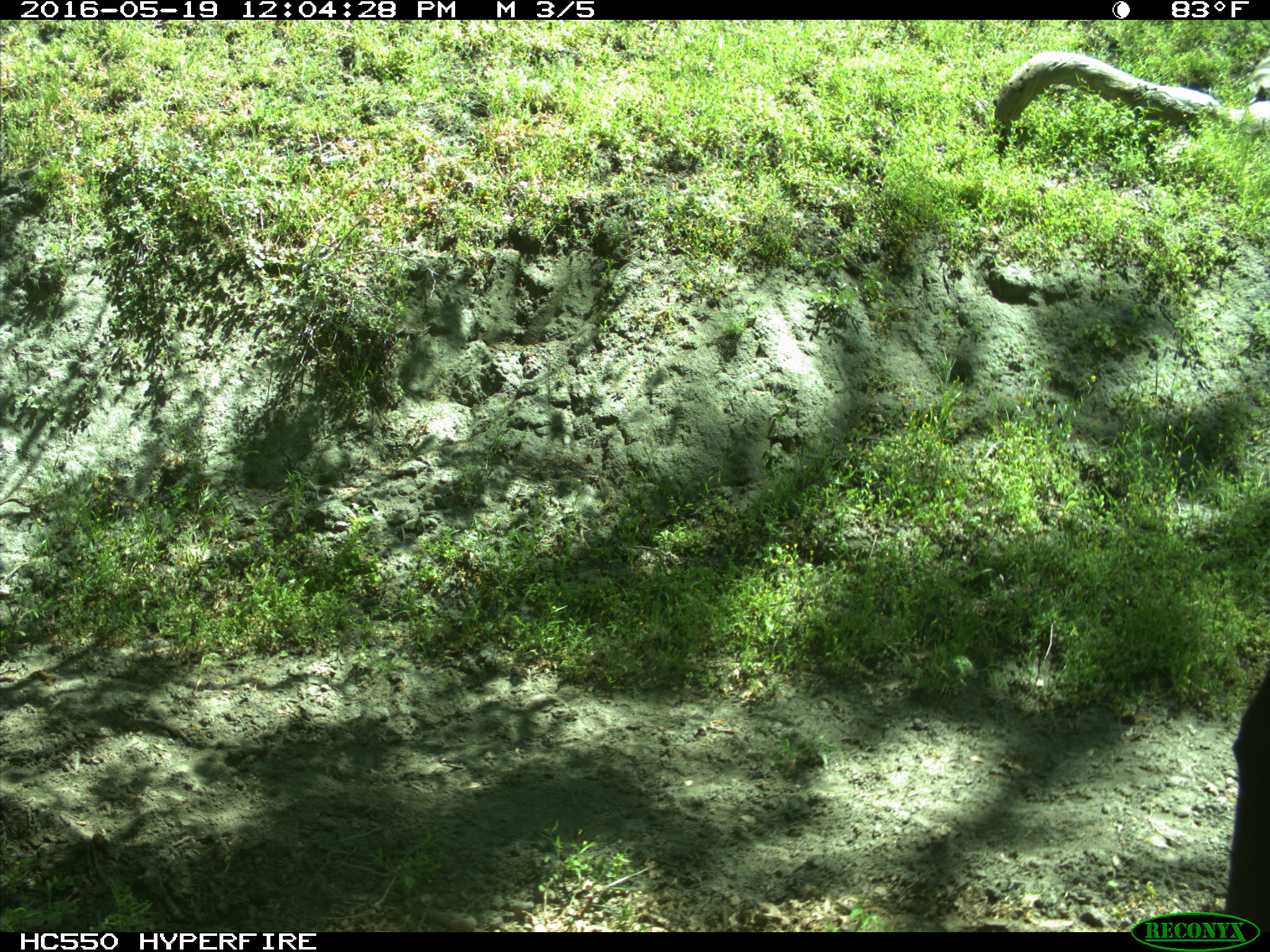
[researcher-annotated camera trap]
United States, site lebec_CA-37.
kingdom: Animalia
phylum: Chordata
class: Mammalia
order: Artiodactyla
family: Bovidae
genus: Bos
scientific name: Bos taurus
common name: domestic cow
Bos taurus (domestic cow).